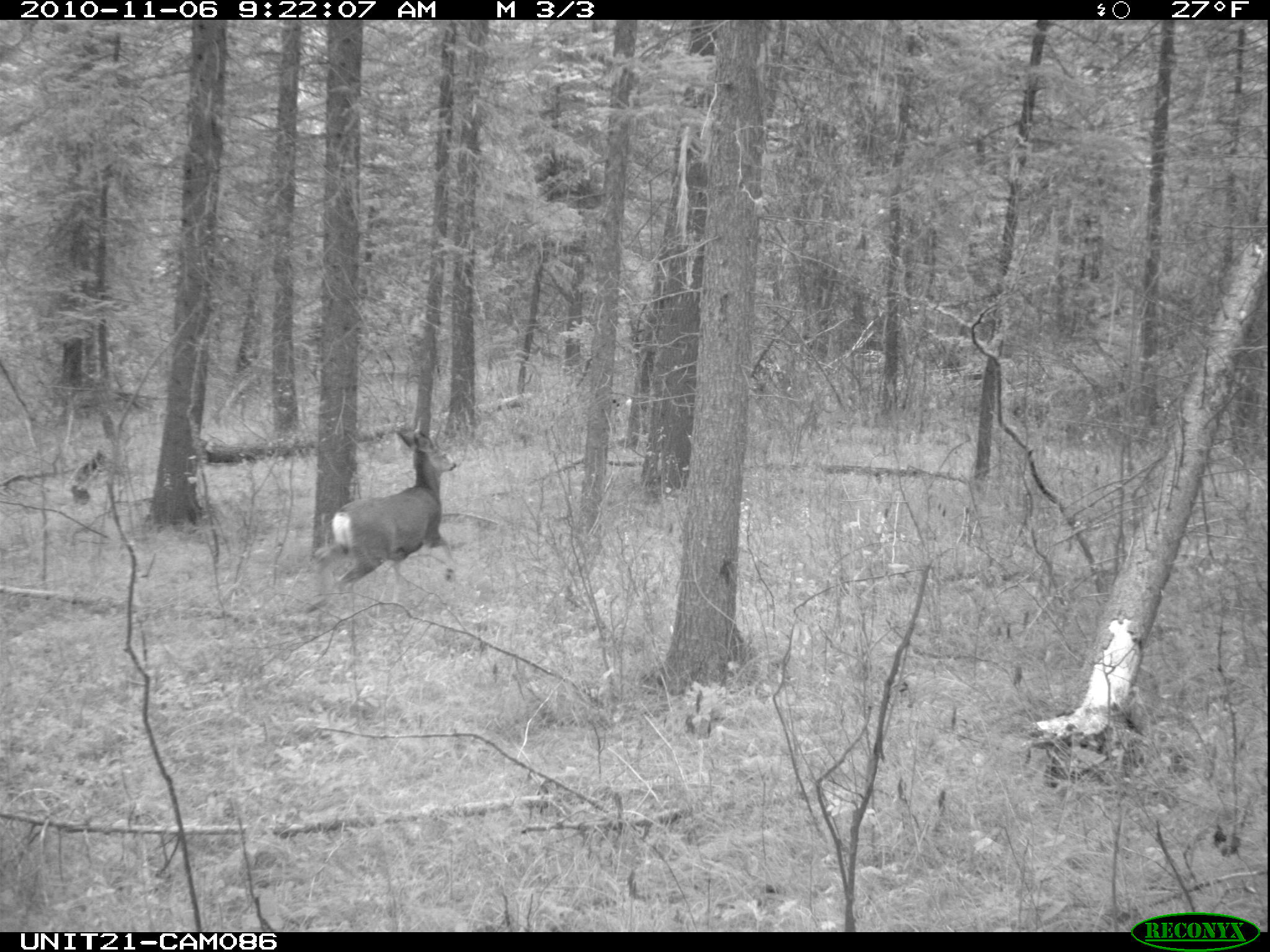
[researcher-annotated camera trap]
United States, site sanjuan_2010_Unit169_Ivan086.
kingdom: Animalia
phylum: Chordata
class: Mammalia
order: Artiodactyla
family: Cervidae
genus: Odocoileus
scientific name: Odocoileus hemionus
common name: mule deer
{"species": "Odocoileus hemionus (mule deer)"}